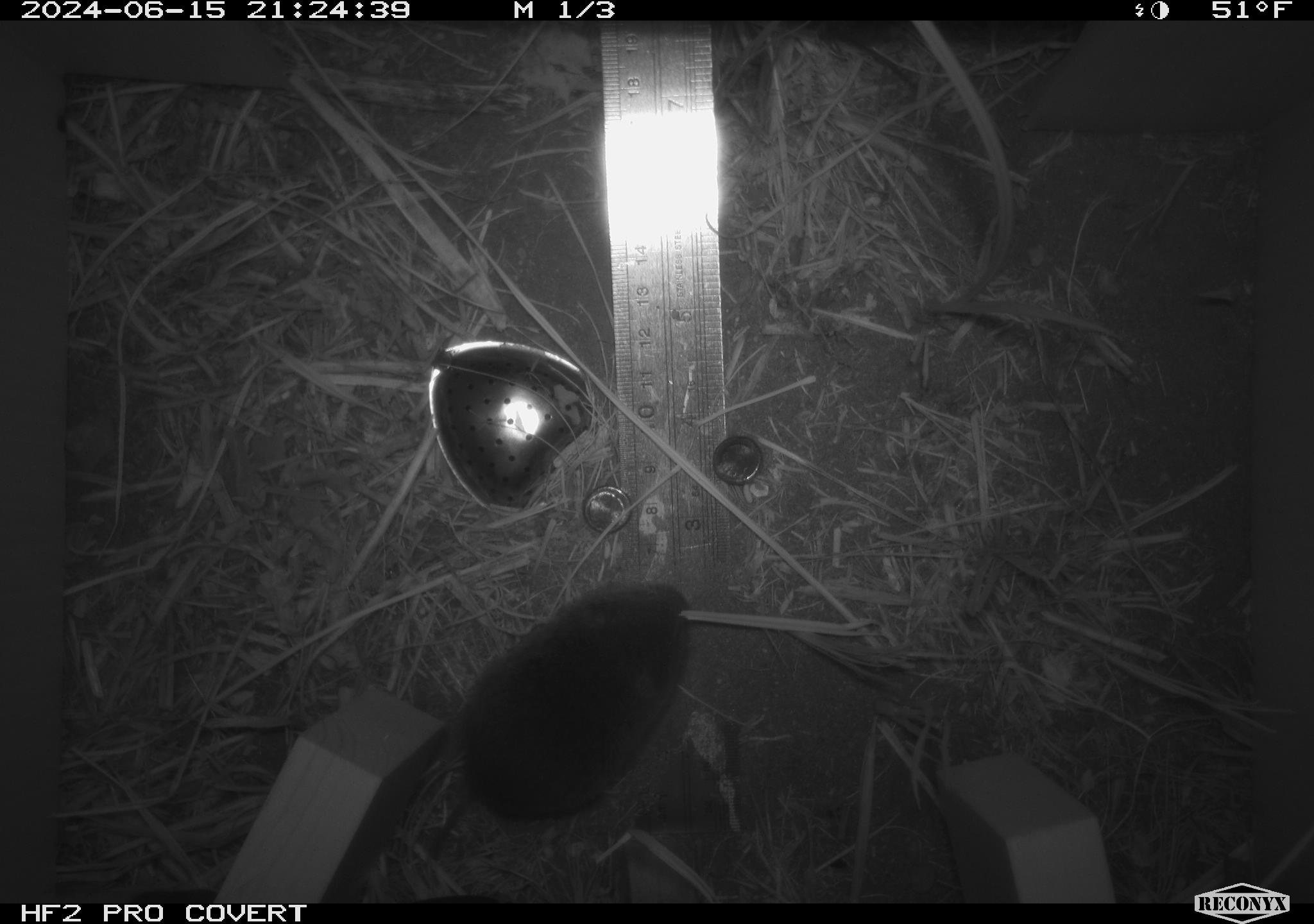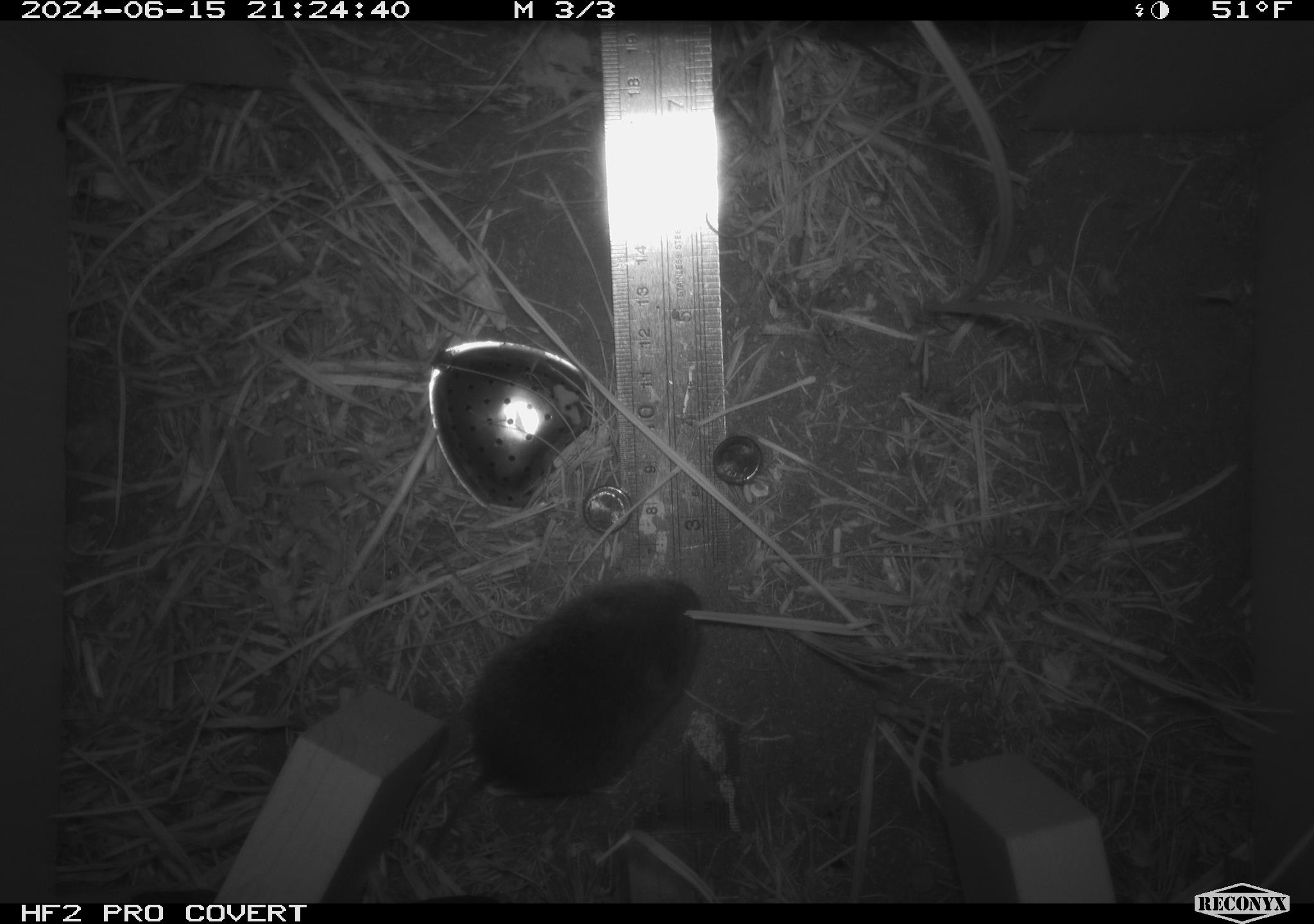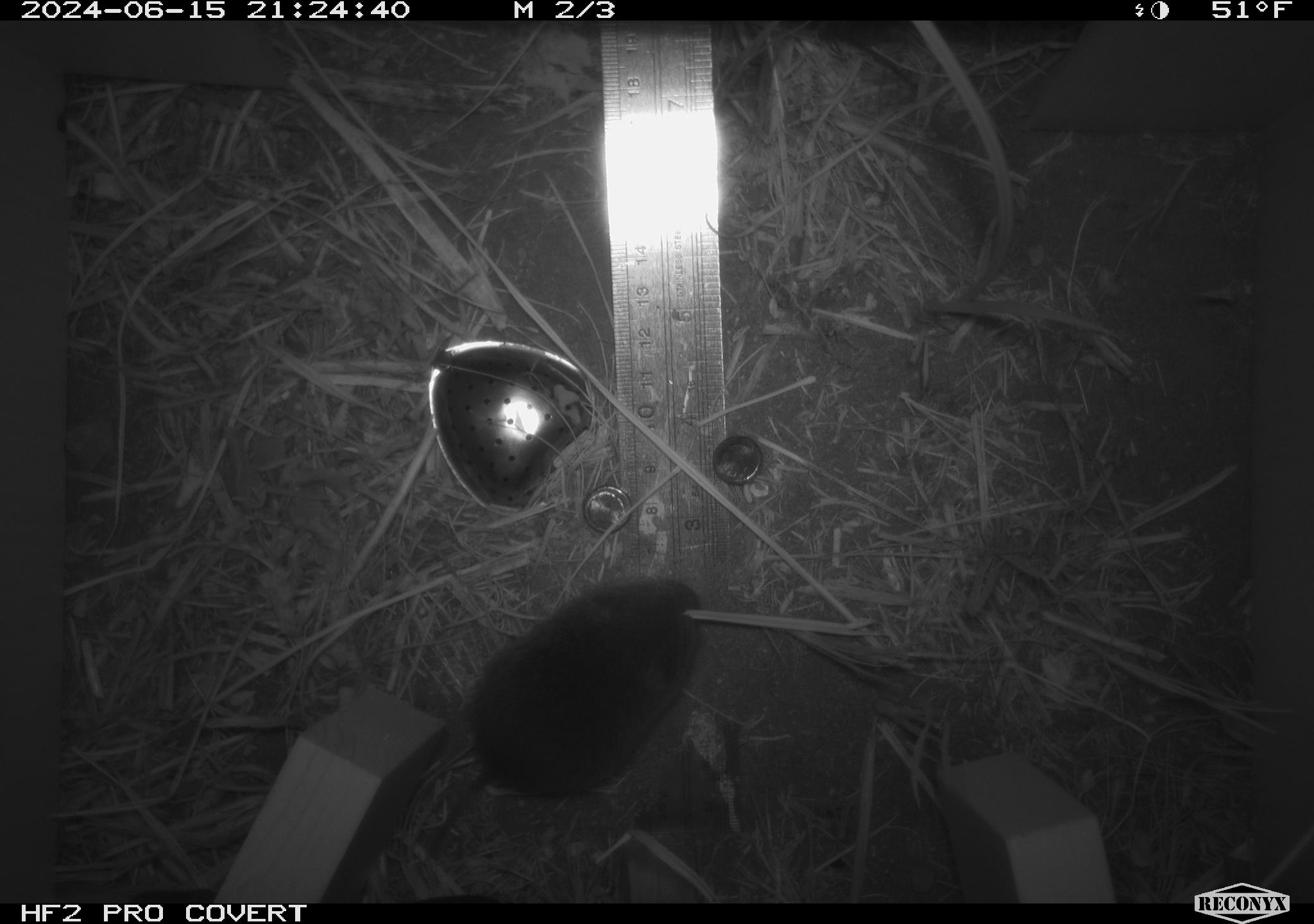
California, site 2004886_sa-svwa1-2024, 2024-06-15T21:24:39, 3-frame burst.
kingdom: Animalia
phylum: Chordata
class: Mammalia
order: Rodentia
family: Cricetidae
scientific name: Arvicolinae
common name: voles, lemmings, and muskrats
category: arvicolinae subfamily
Arvicolinae subfamily (voles, lemmings, and muskrats) (Arvicolinae).